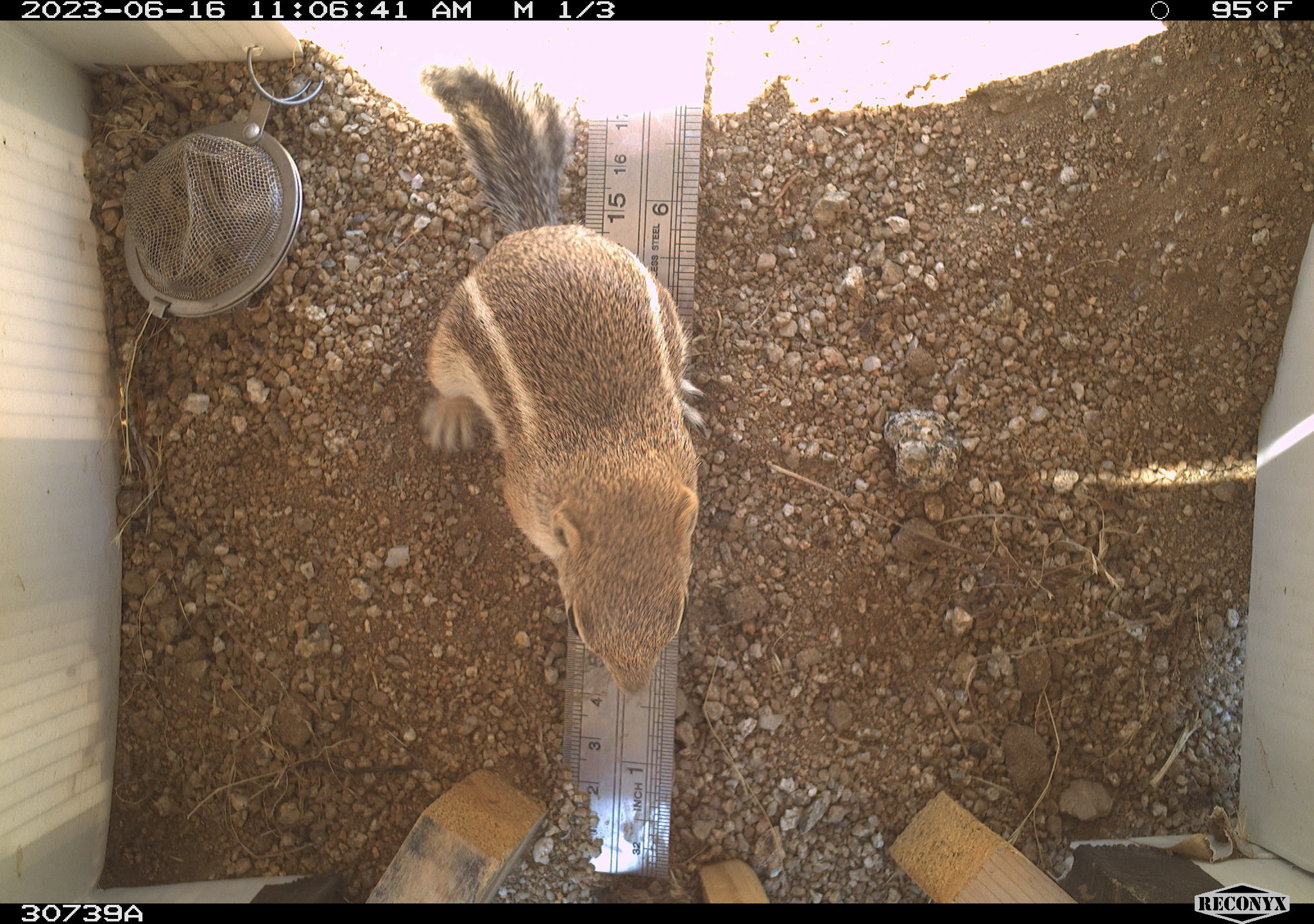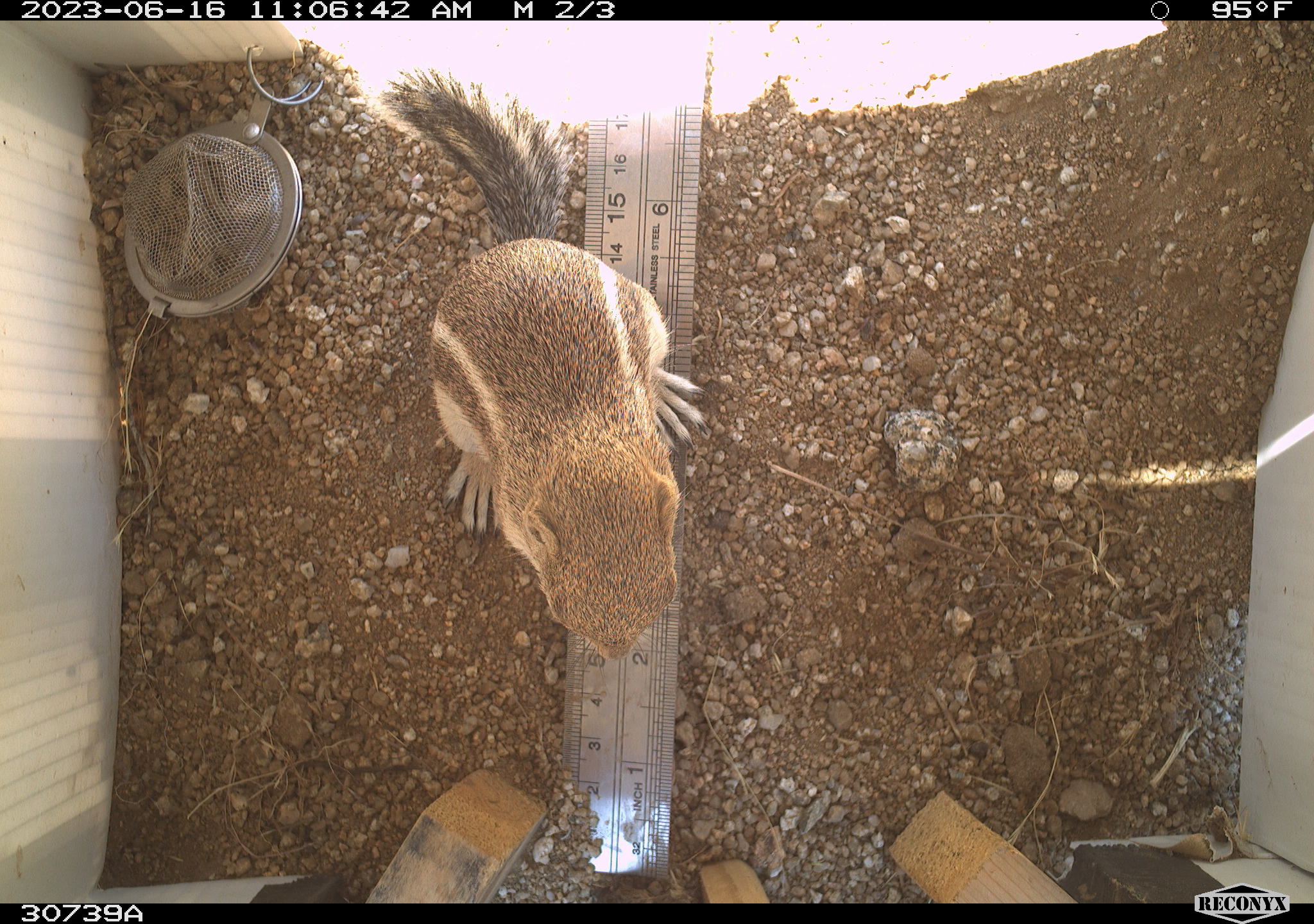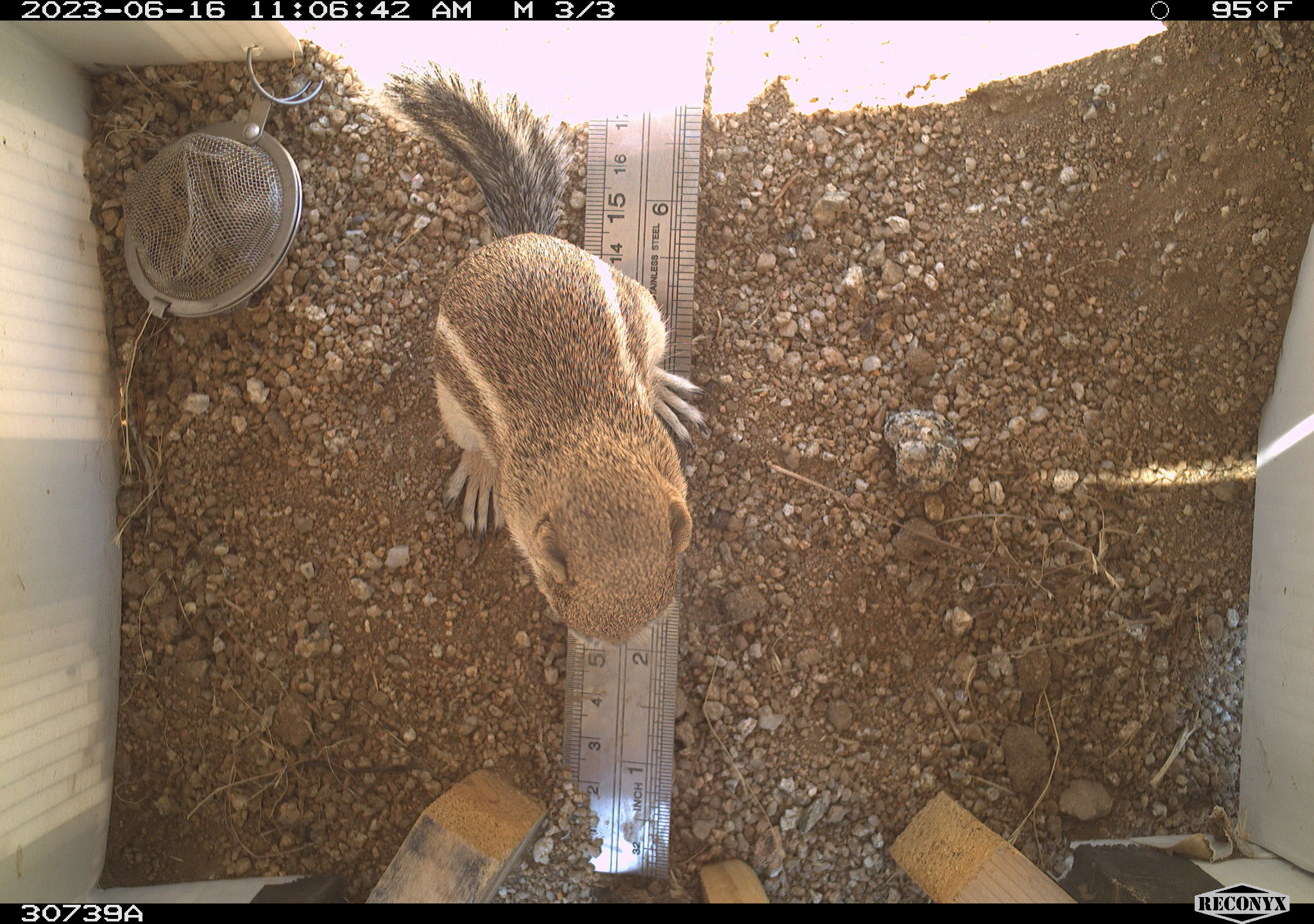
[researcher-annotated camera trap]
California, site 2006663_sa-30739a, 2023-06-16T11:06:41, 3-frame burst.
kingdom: Animalia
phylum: Chordata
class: Mammalia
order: Rodentia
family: Sciuridae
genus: Ammospermophilus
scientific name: Ammospermophilus leucurus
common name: white-tailed antelope squirrel